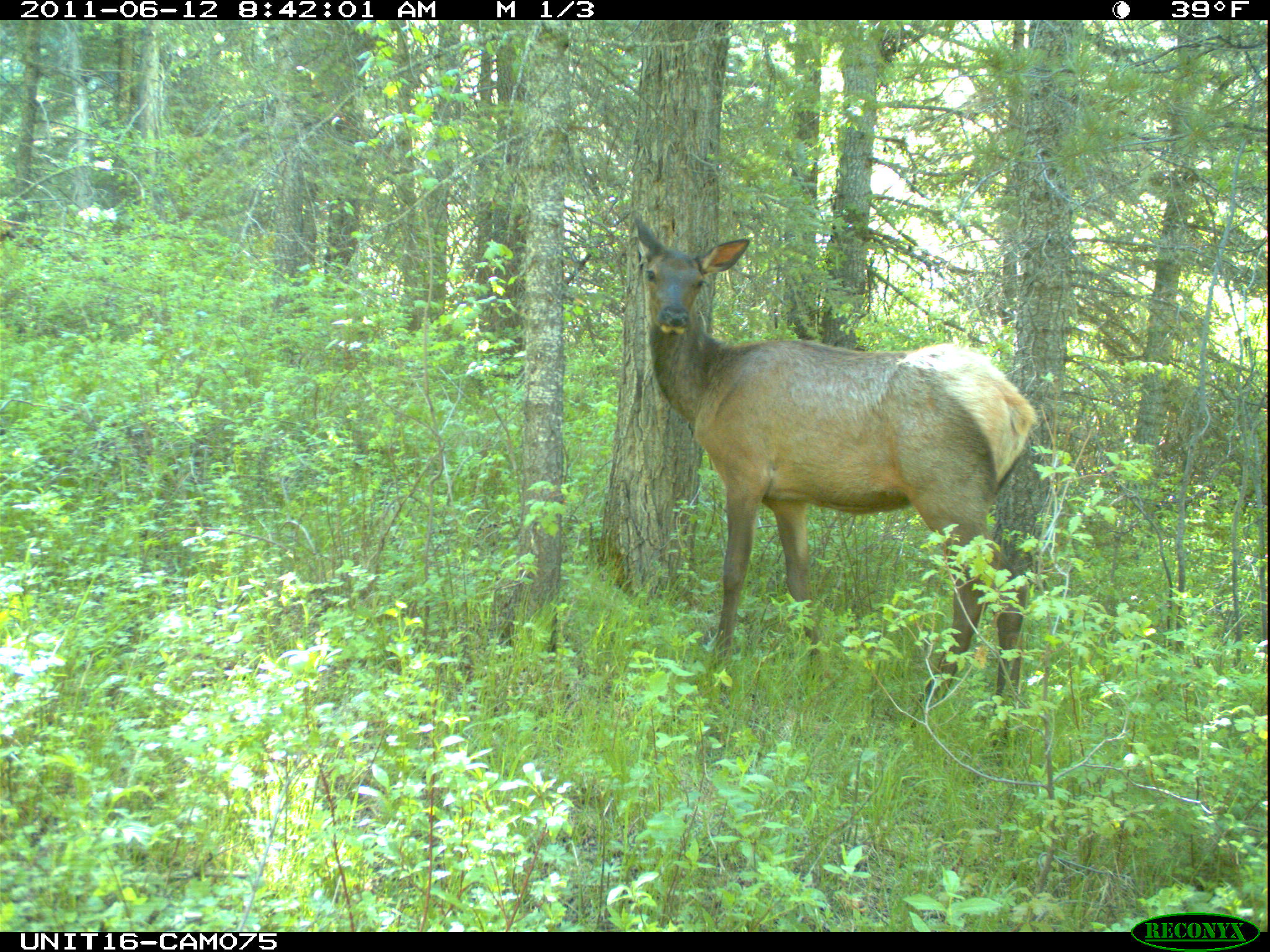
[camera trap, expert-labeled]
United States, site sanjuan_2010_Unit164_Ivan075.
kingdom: Animalia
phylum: Chordata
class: Mammalia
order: Artiodactyla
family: Cervidae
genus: Cervus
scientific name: Cervus elaphus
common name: red deer